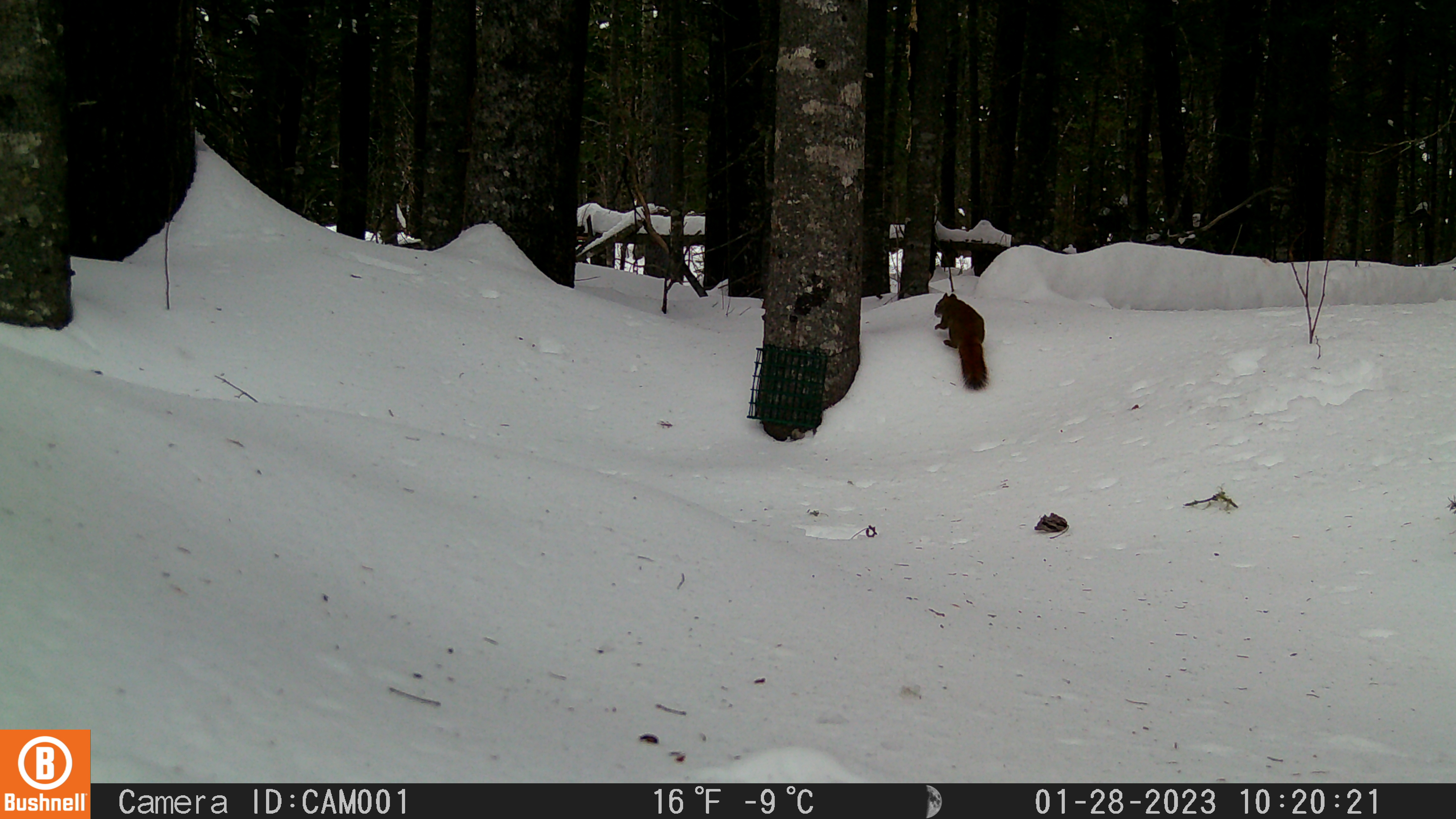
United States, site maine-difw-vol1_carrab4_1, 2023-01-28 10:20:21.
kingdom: Animalia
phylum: Chordata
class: Mammalia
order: Rodentia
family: Sciuridae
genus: Tamiasciurus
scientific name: Tamiasciurus hudsonicus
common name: red squirrel